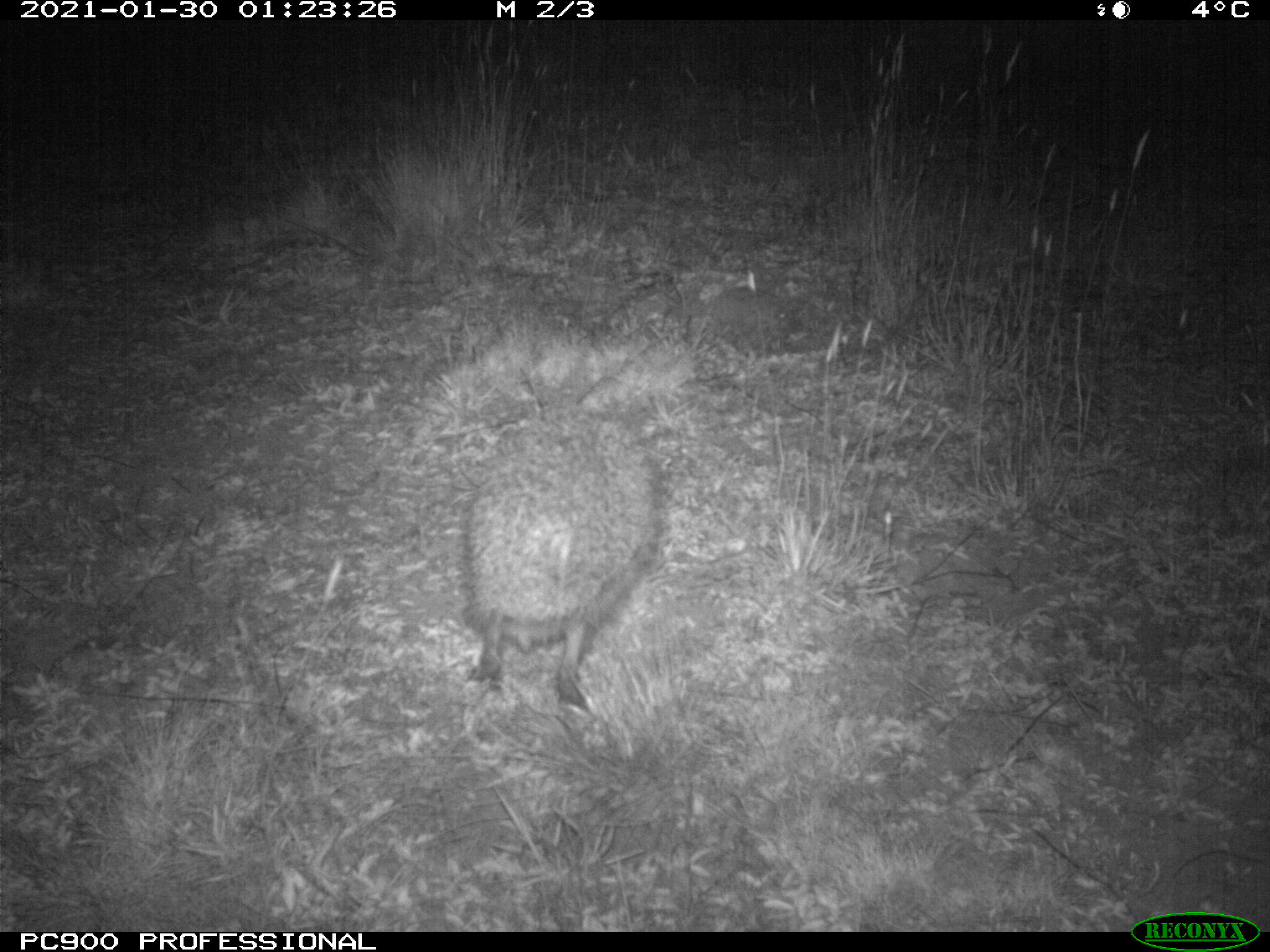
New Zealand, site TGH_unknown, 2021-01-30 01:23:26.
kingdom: Animalia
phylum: Chordata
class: Mammalia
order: Eulipotyphla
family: Erinaceidae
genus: Erinaceus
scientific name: Erinaceus europaeus europaeus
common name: european hedgehog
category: hedgehog